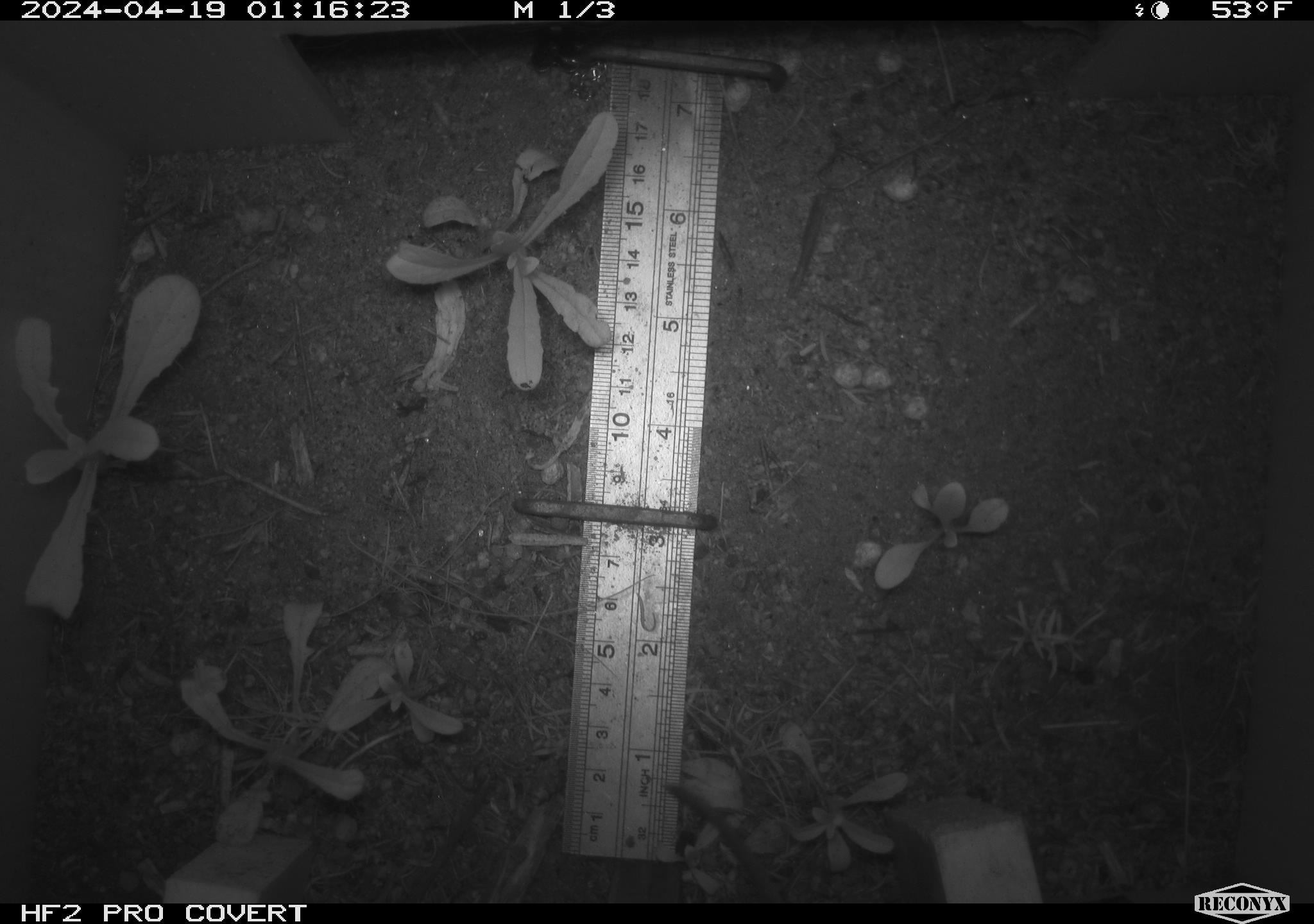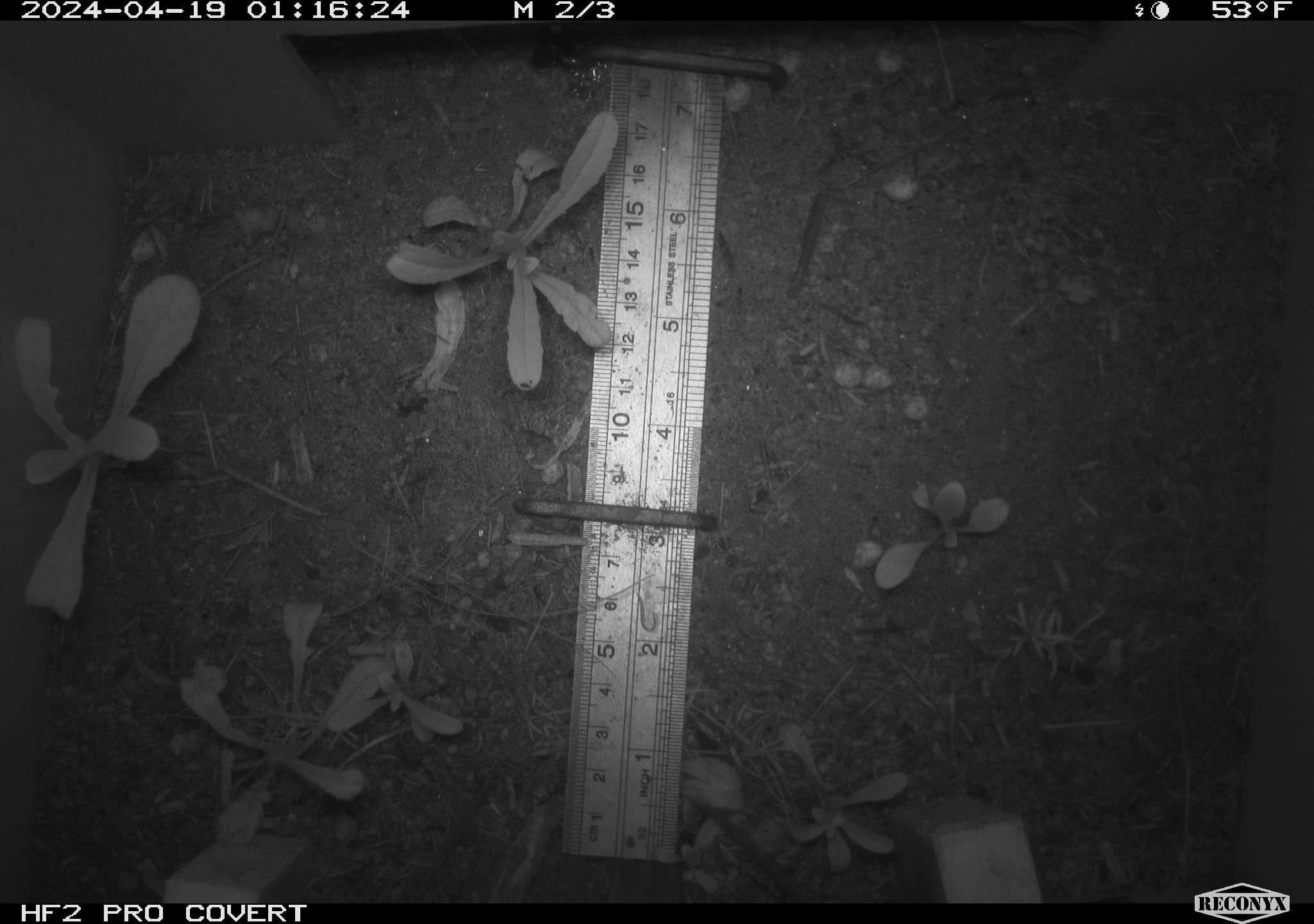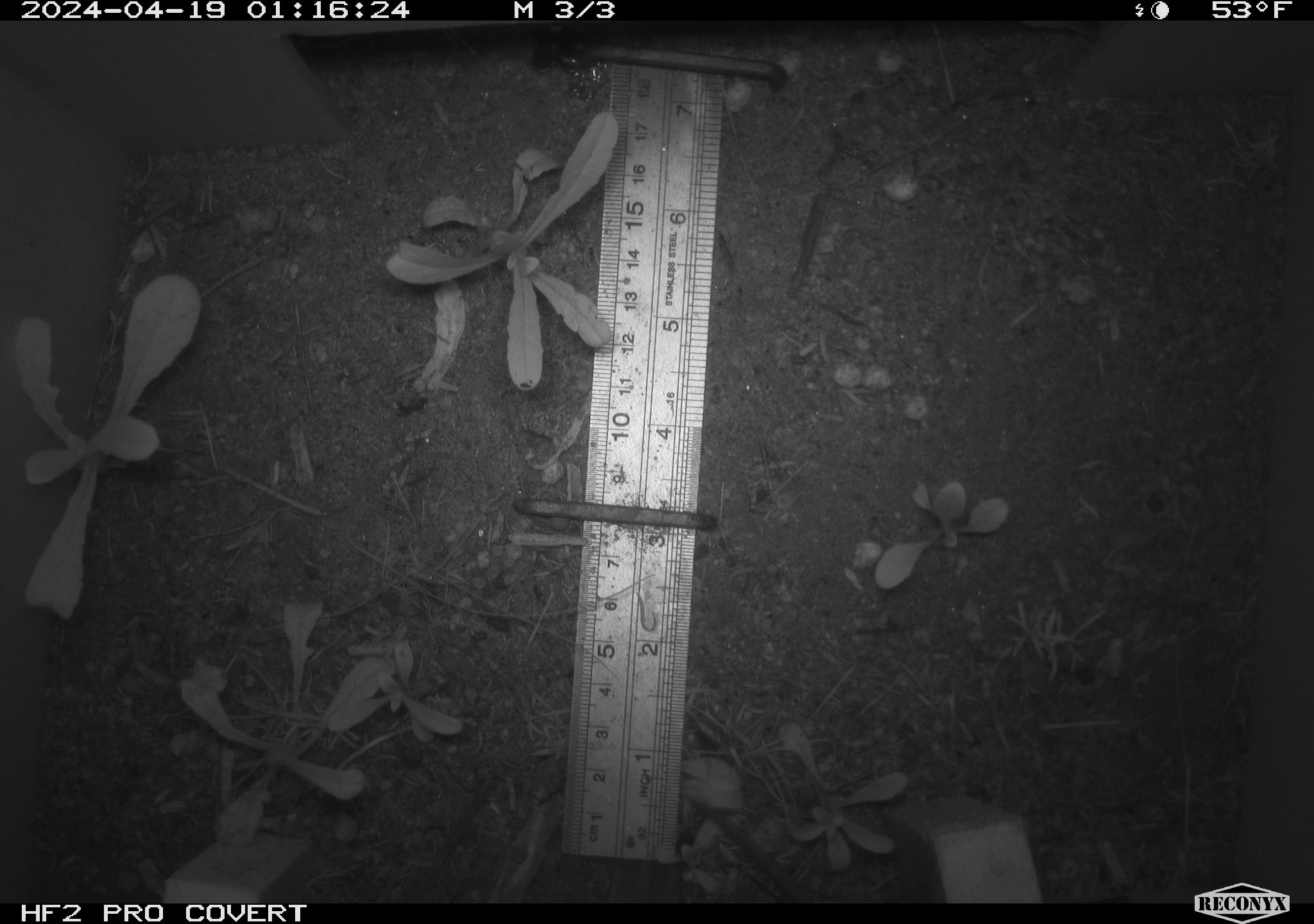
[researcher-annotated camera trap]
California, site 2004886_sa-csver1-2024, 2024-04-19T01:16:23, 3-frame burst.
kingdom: Animalia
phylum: Chordata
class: Mammalia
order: Rodentia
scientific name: Rodentia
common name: rodent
Rodent (Rodentia).